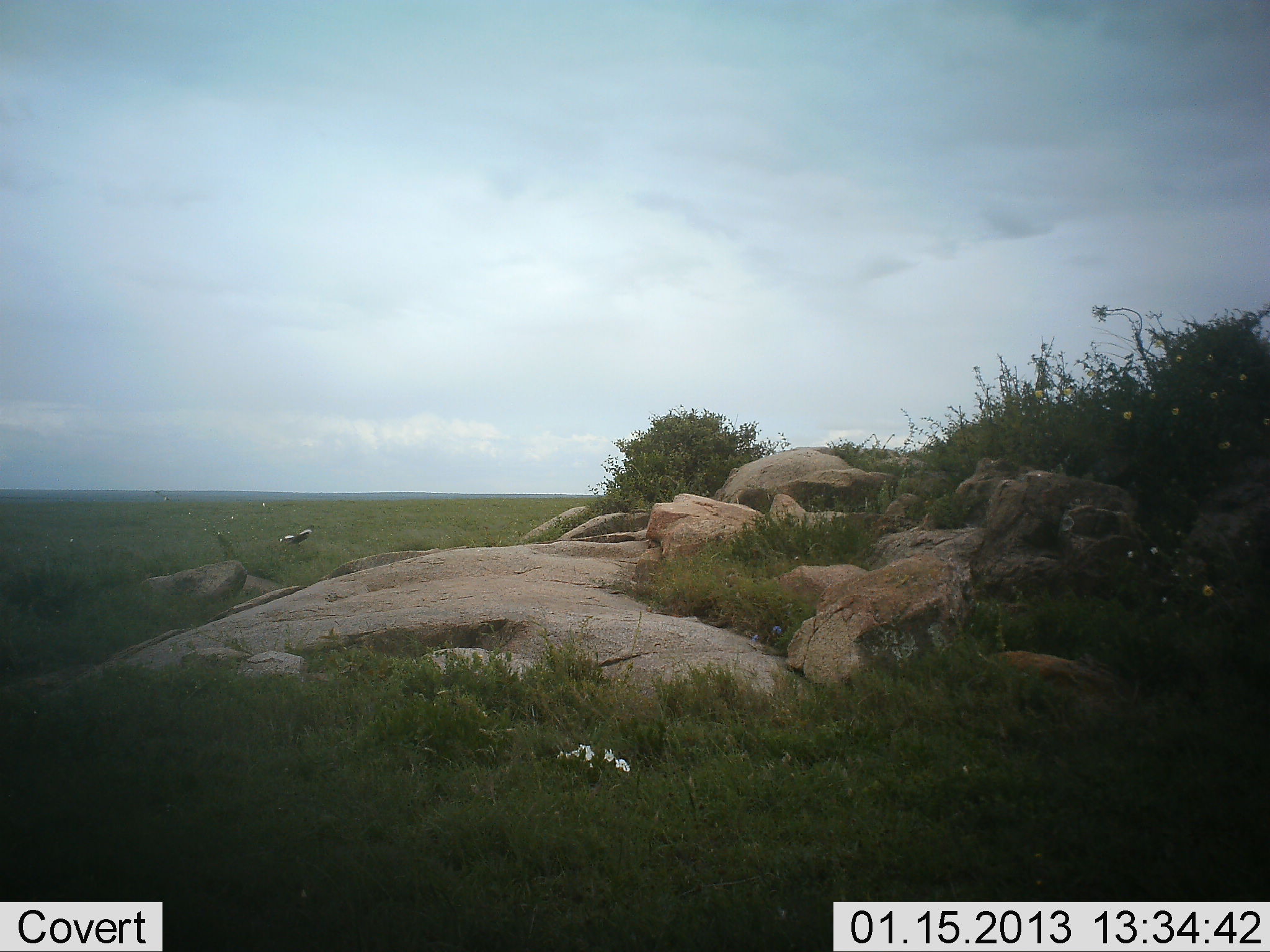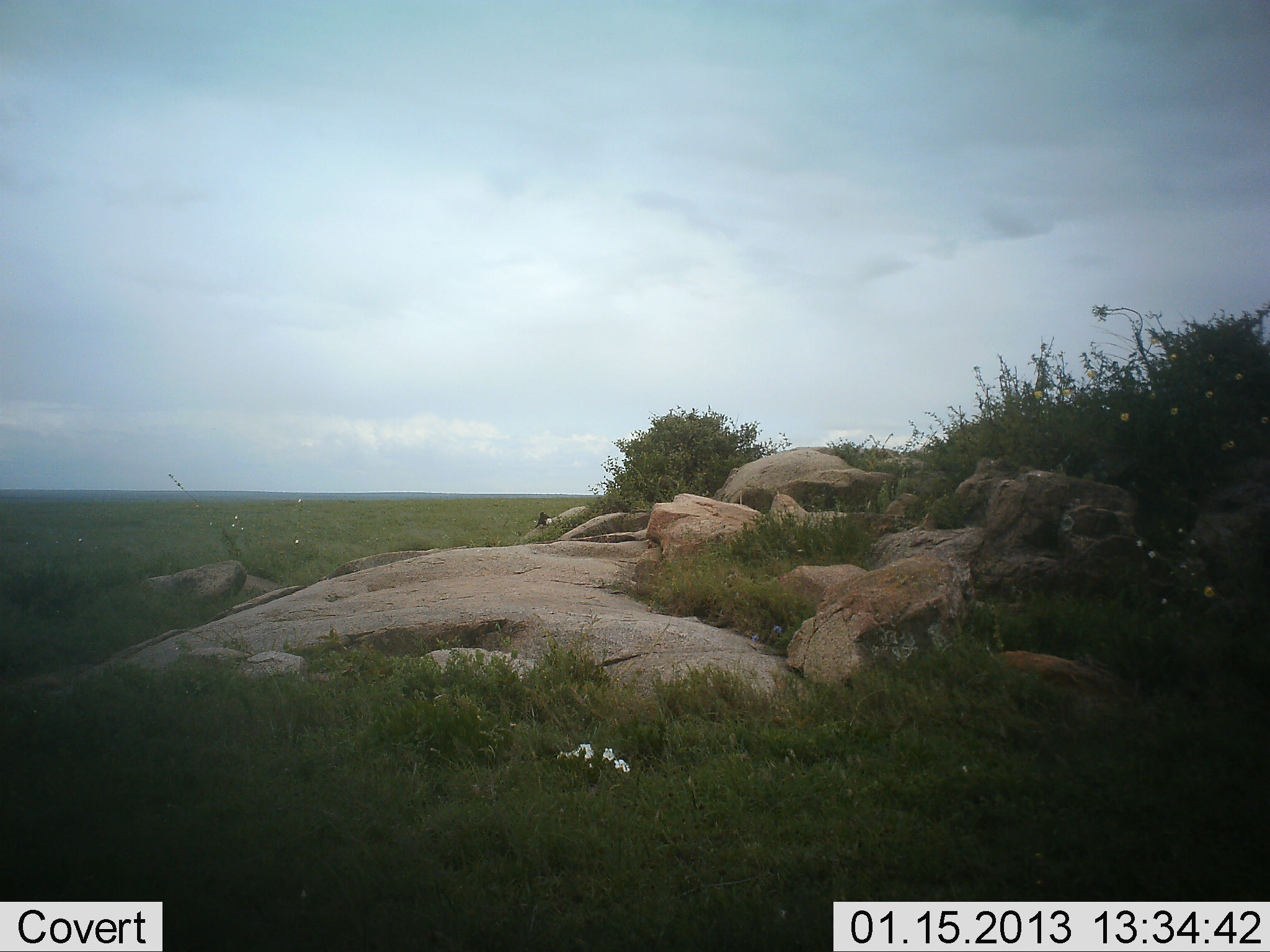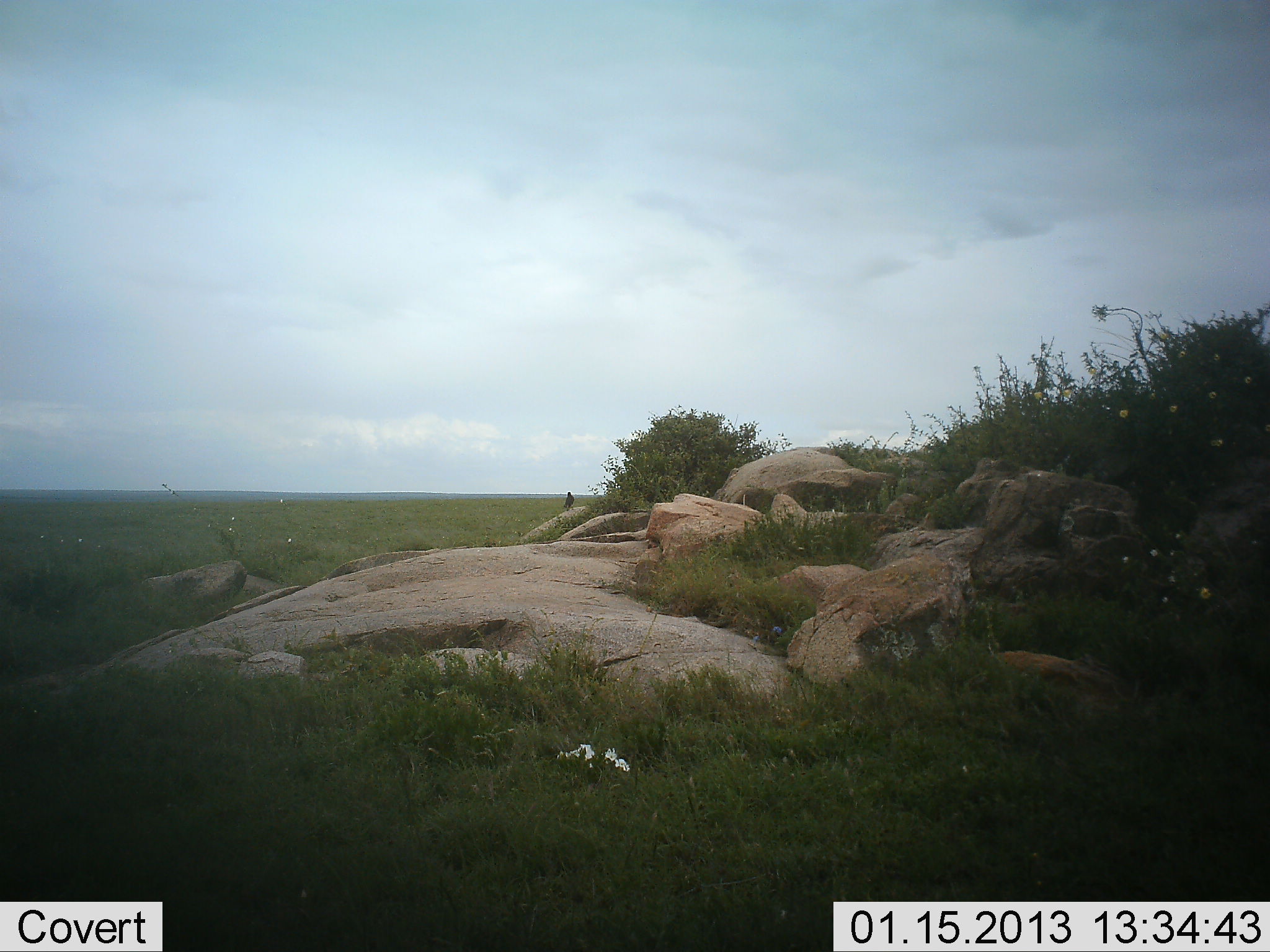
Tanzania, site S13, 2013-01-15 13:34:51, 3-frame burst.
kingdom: Animalia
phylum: Chordata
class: Aves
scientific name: Aves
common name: bird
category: otherbird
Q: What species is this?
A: Otherbird (bird) (Aves).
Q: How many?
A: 1.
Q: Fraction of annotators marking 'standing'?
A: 7%.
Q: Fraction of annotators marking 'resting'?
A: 7%.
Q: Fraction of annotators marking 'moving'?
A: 97%.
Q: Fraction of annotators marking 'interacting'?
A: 0%.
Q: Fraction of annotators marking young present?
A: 0%.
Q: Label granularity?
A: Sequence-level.